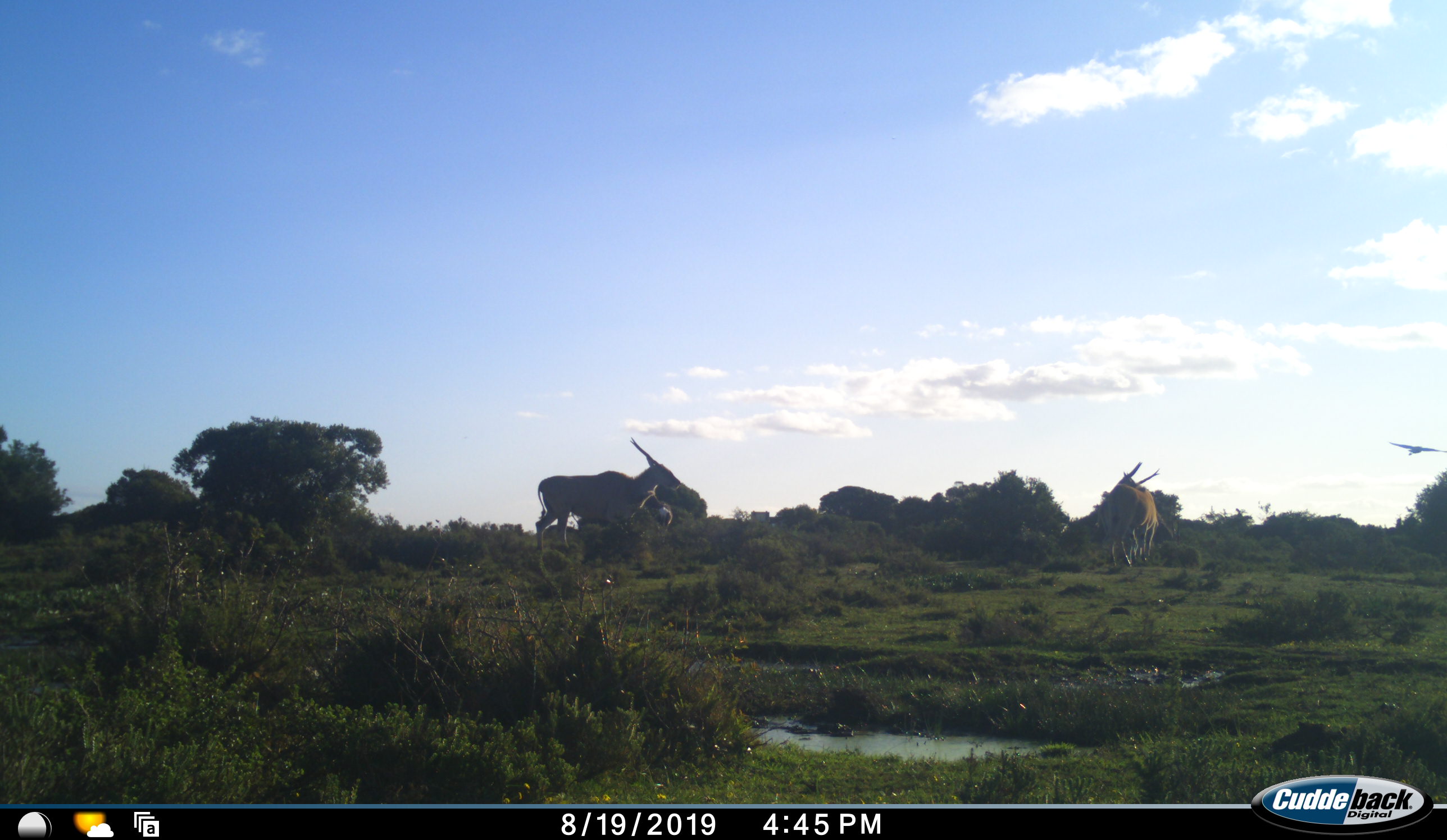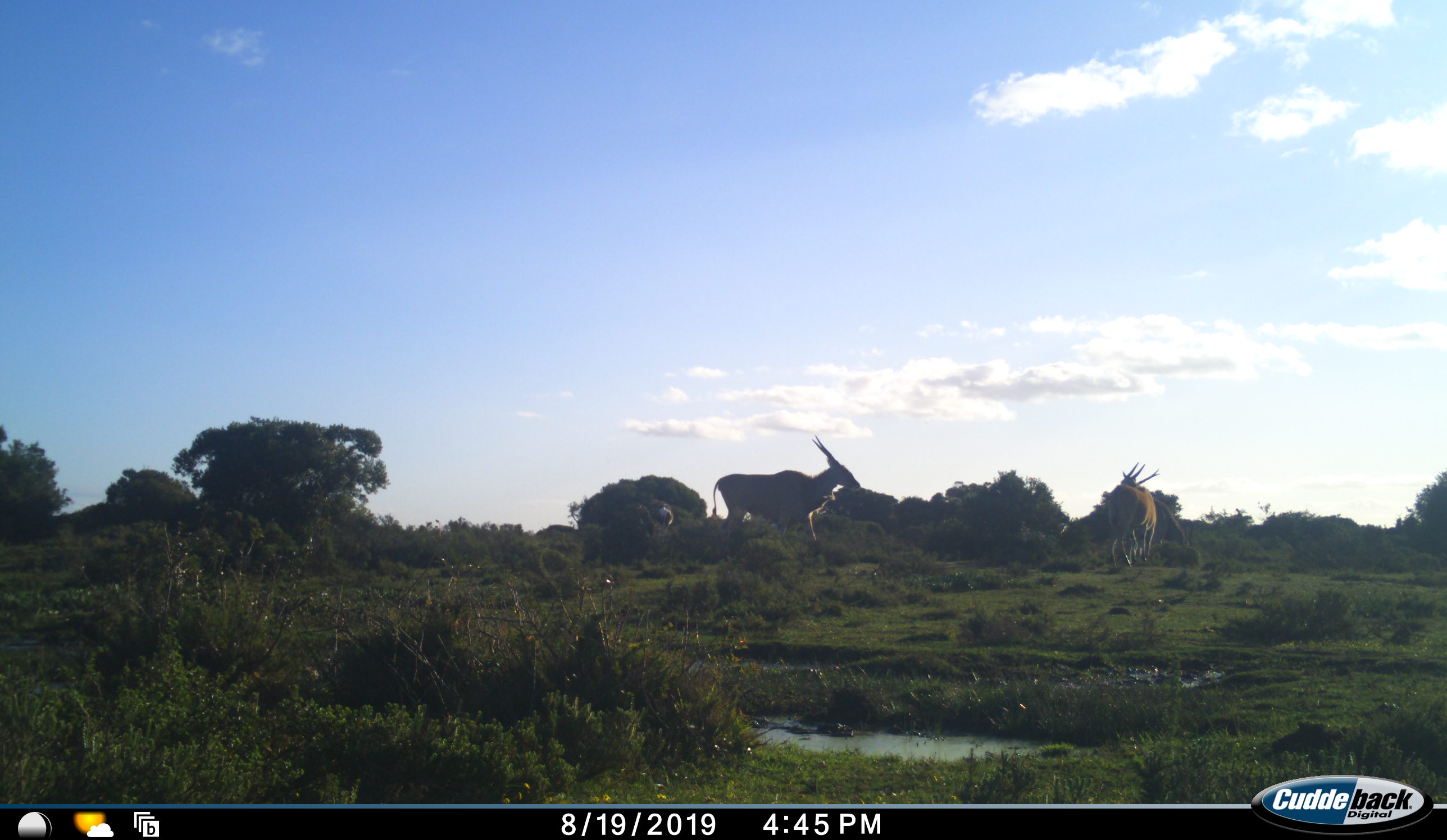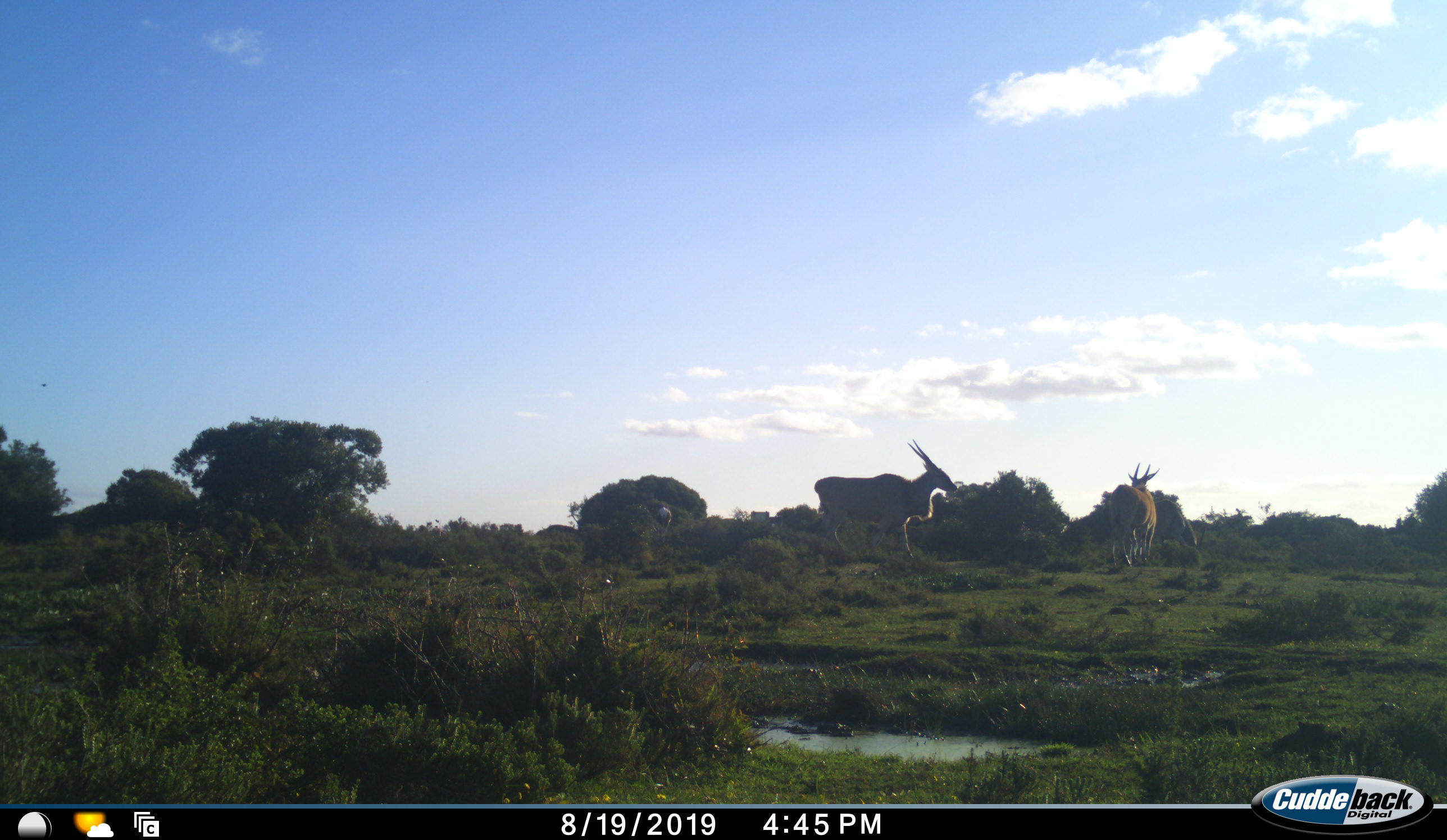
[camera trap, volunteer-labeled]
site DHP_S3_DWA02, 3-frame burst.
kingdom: Animalia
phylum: Chordata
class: Mammalia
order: Artiodactyla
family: Bovidae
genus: Tragelaphus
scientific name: Tragelaphus oryx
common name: eland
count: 3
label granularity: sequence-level